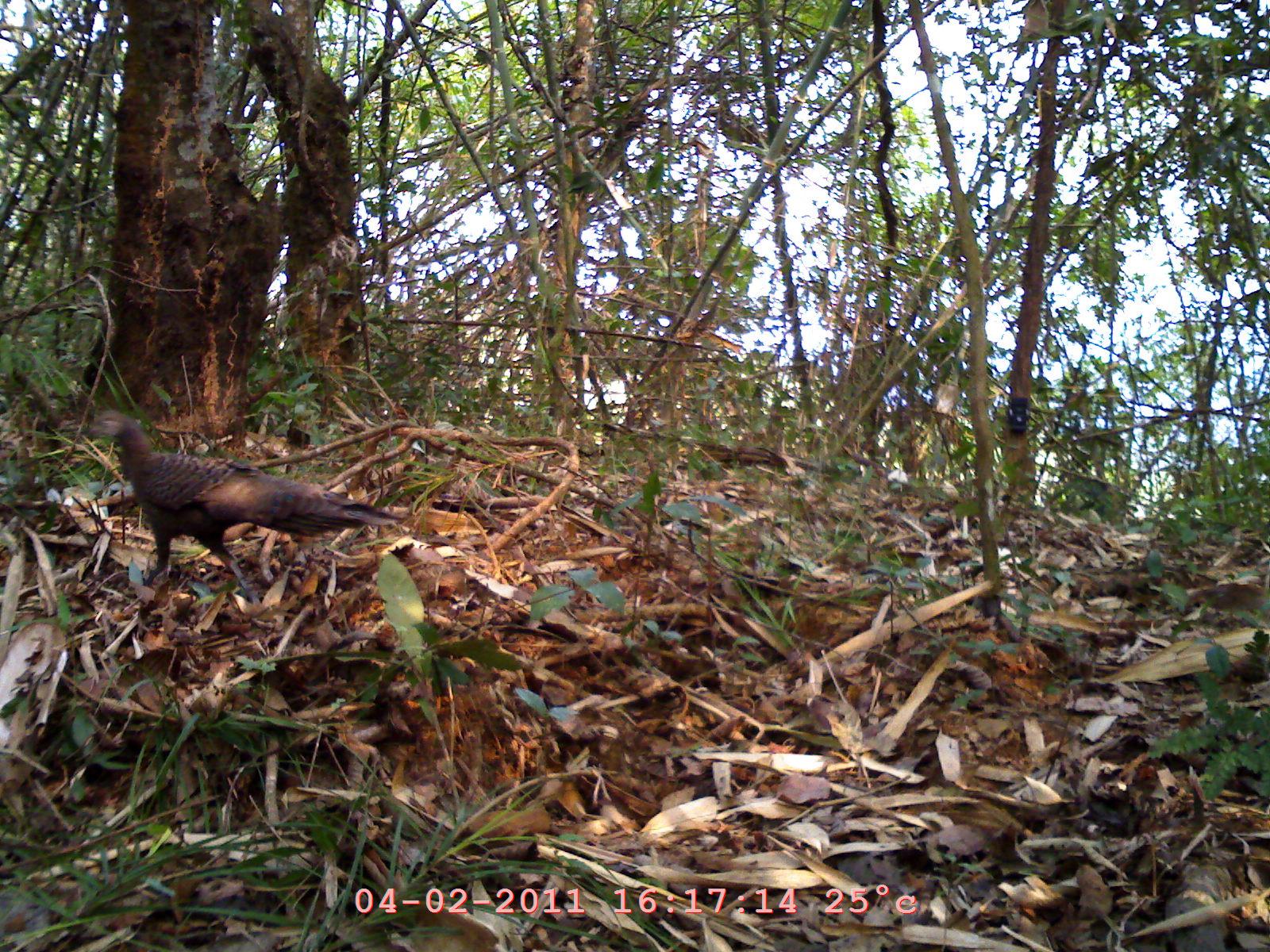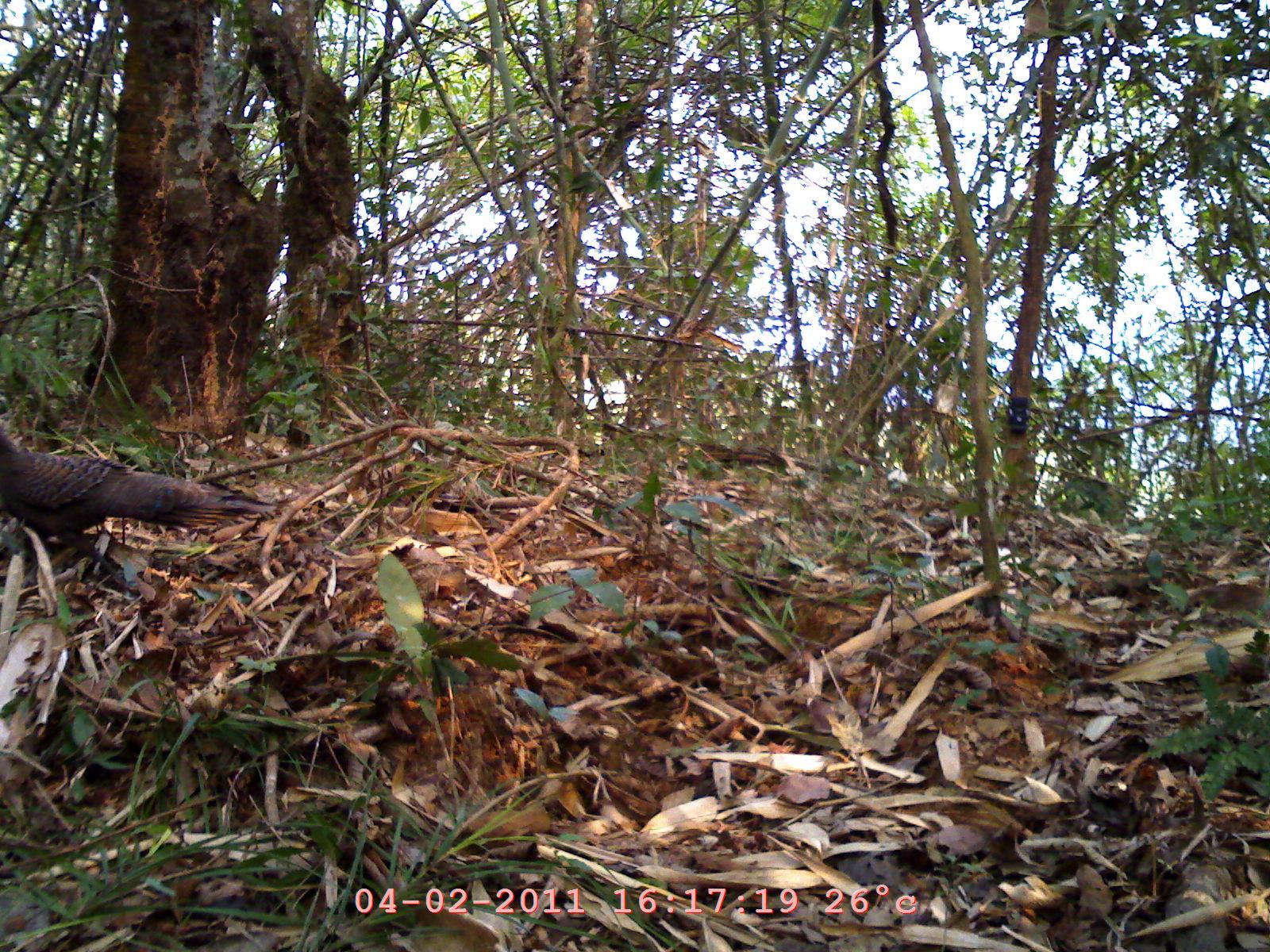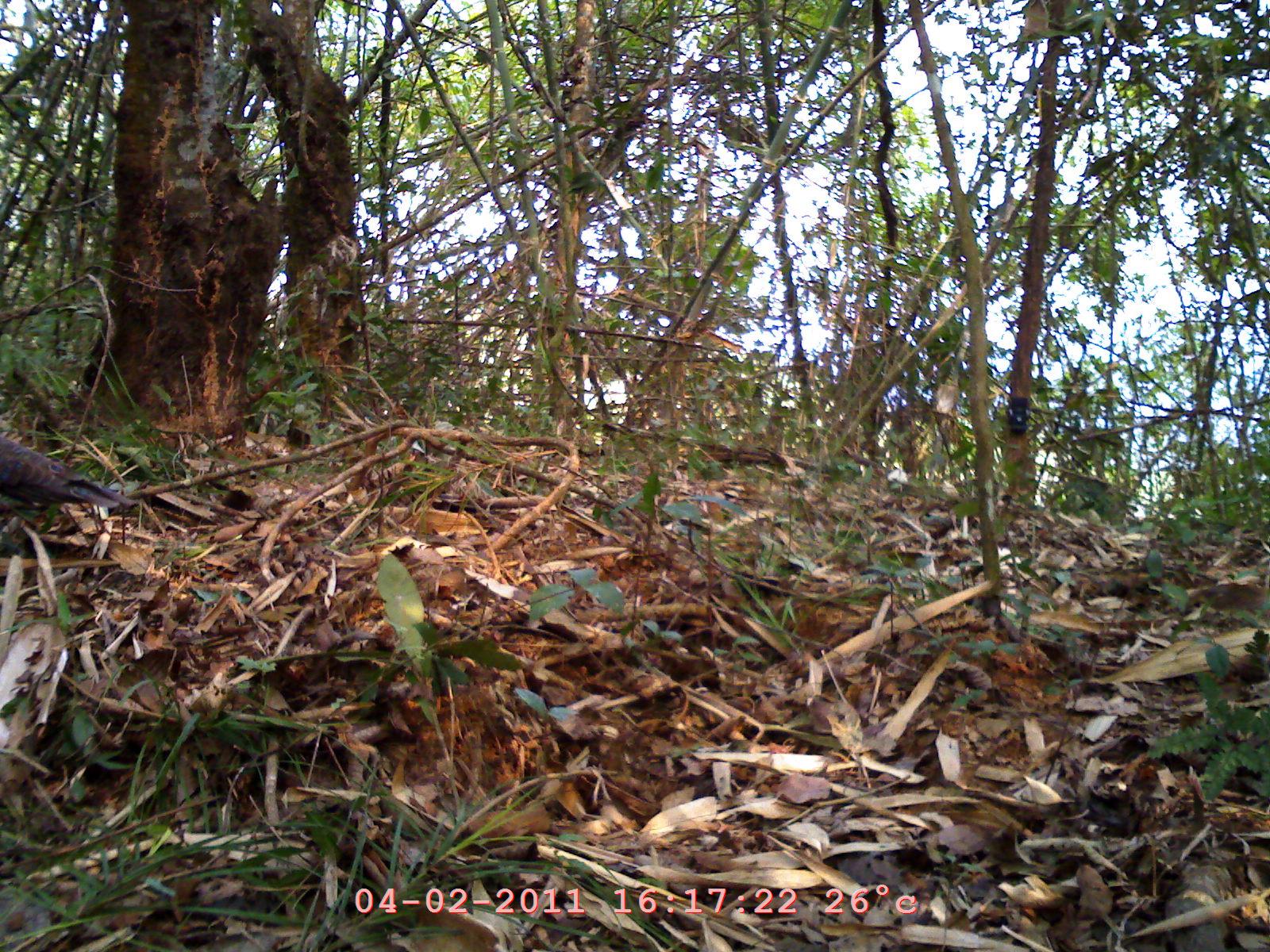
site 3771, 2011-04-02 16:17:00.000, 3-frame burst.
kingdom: Animalia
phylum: Chordata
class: Aves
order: Galliformes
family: Phasianidae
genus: Polyplectron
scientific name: Polyplectron bicalcaratum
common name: grey peacock-pheasant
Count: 1.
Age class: adult.